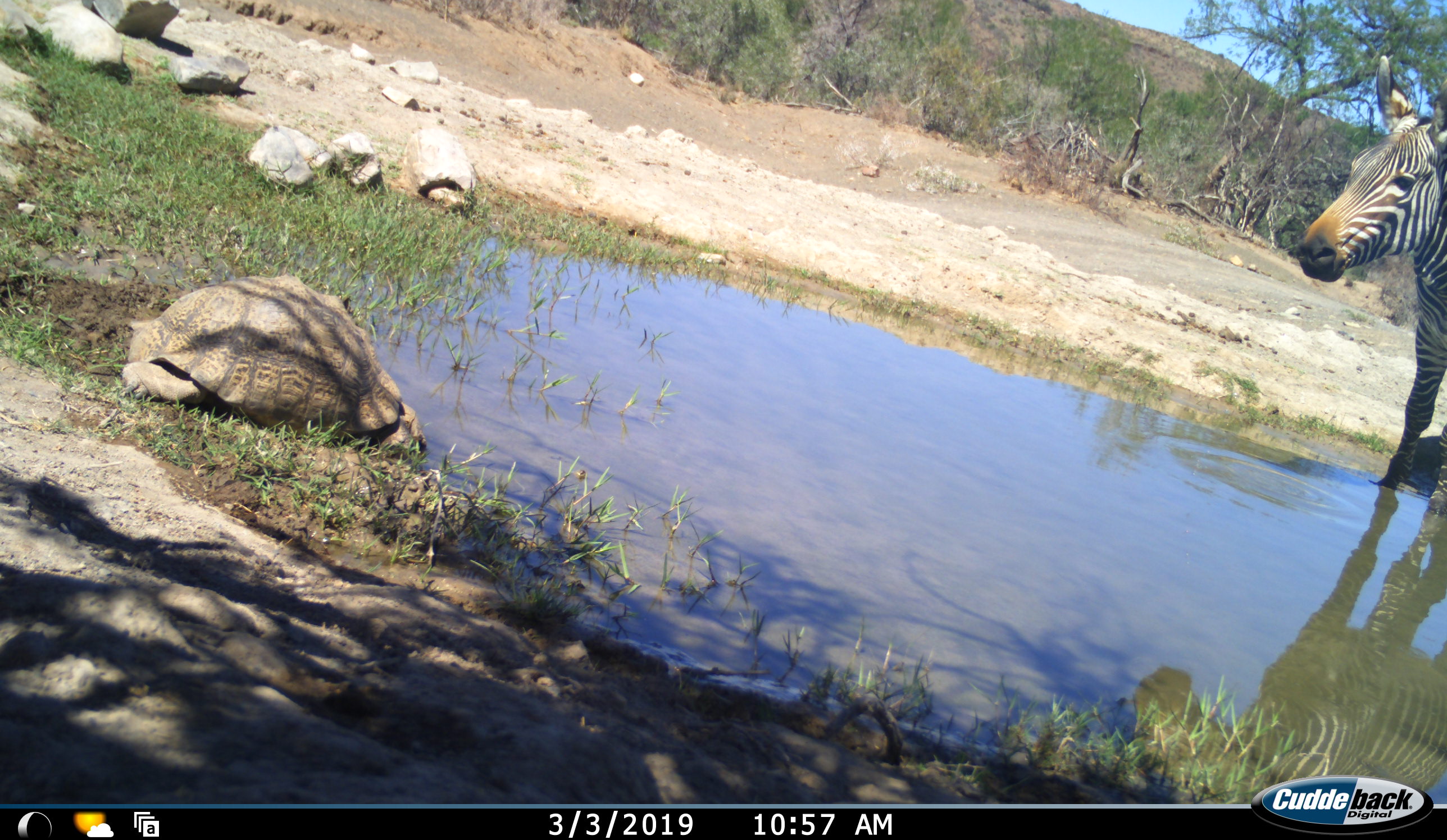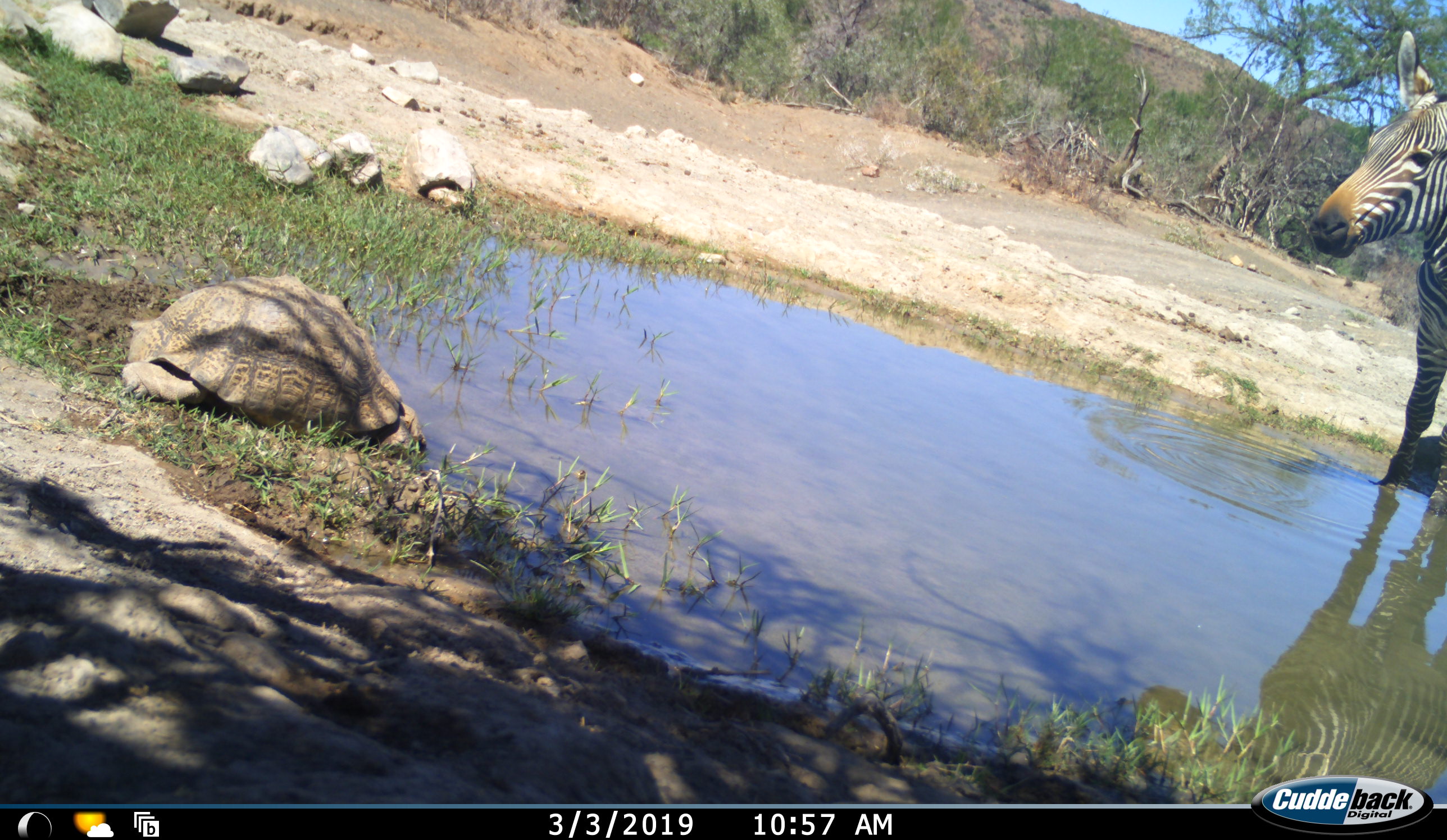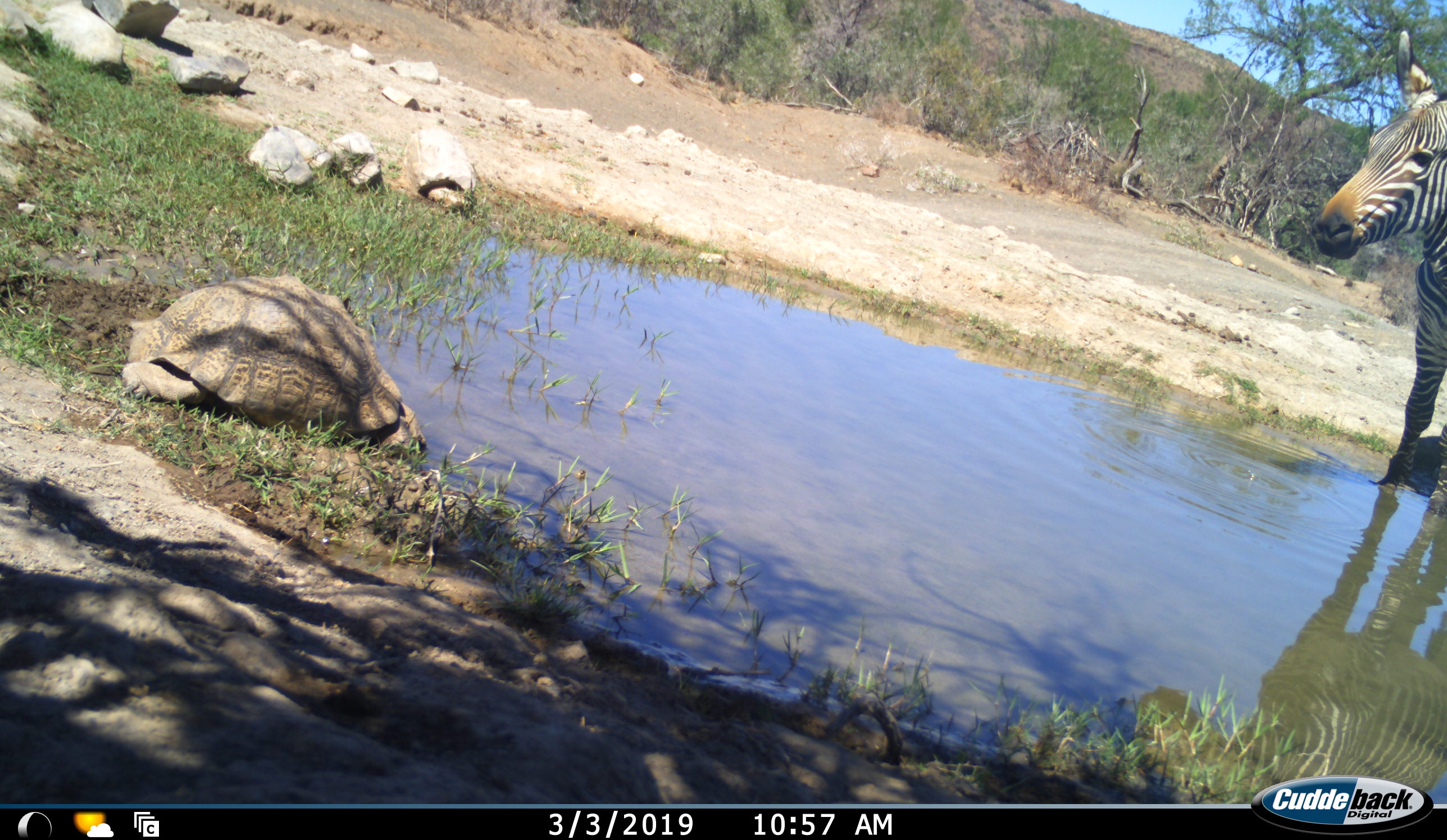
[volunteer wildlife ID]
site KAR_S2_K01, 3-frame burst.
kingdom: Animalia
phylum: Chordata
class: Mammalia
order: Perissodactyla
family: Equidae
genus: Equus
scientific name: Equus zebra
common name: mountain zebra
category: zebramountain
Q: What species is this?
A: Zebramountain (mountain zebra) (Equus zebra).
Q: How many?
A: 1.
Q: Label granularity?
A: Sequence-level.